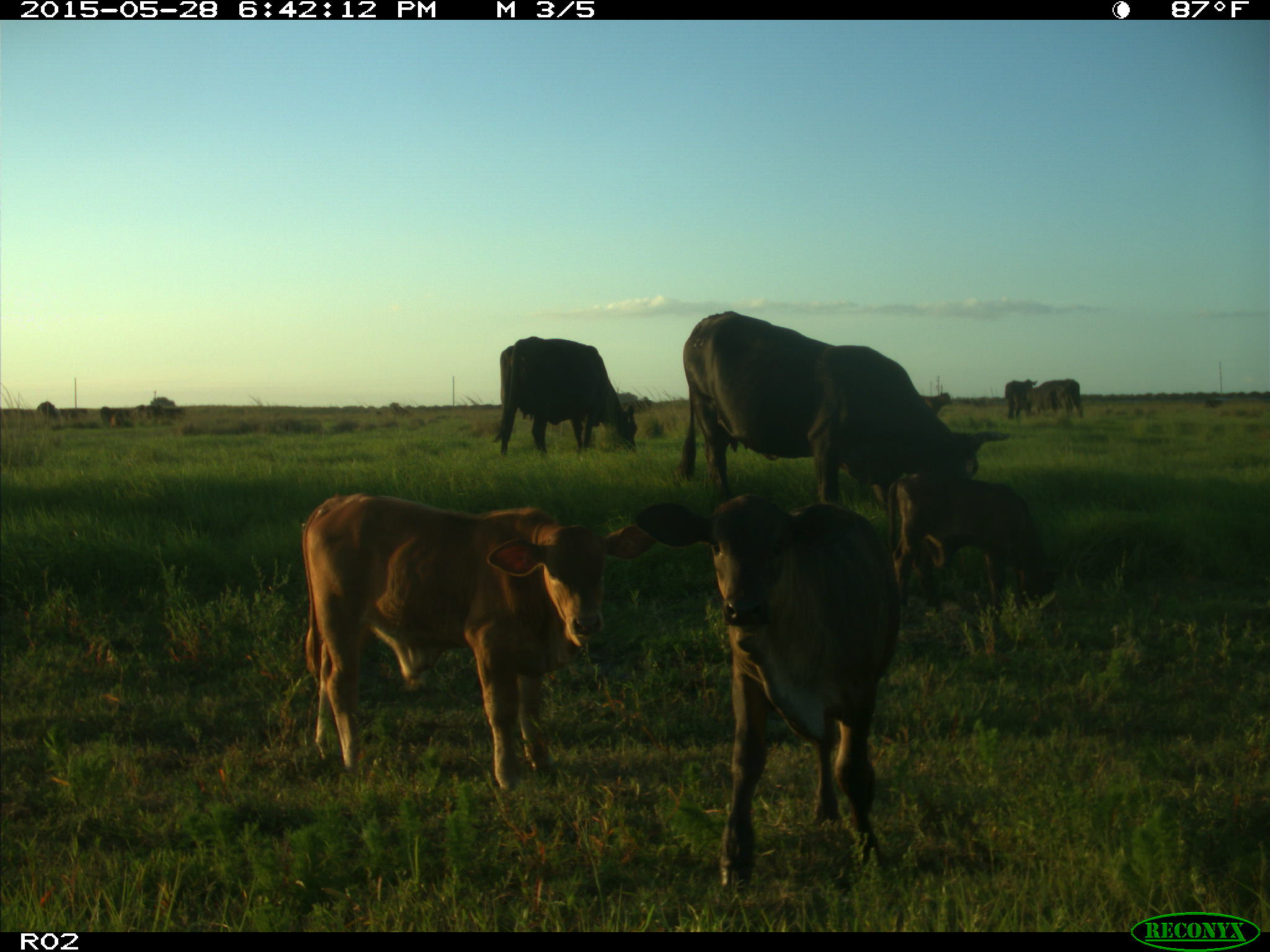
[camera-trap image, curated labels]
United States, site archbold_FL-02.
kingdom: Animalia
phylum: Chordata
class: Mammalia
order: Artiodactyla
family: Bovidae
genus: Bos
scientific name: Bos taurus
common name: domestic cow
Bos taurus (domestic cow).